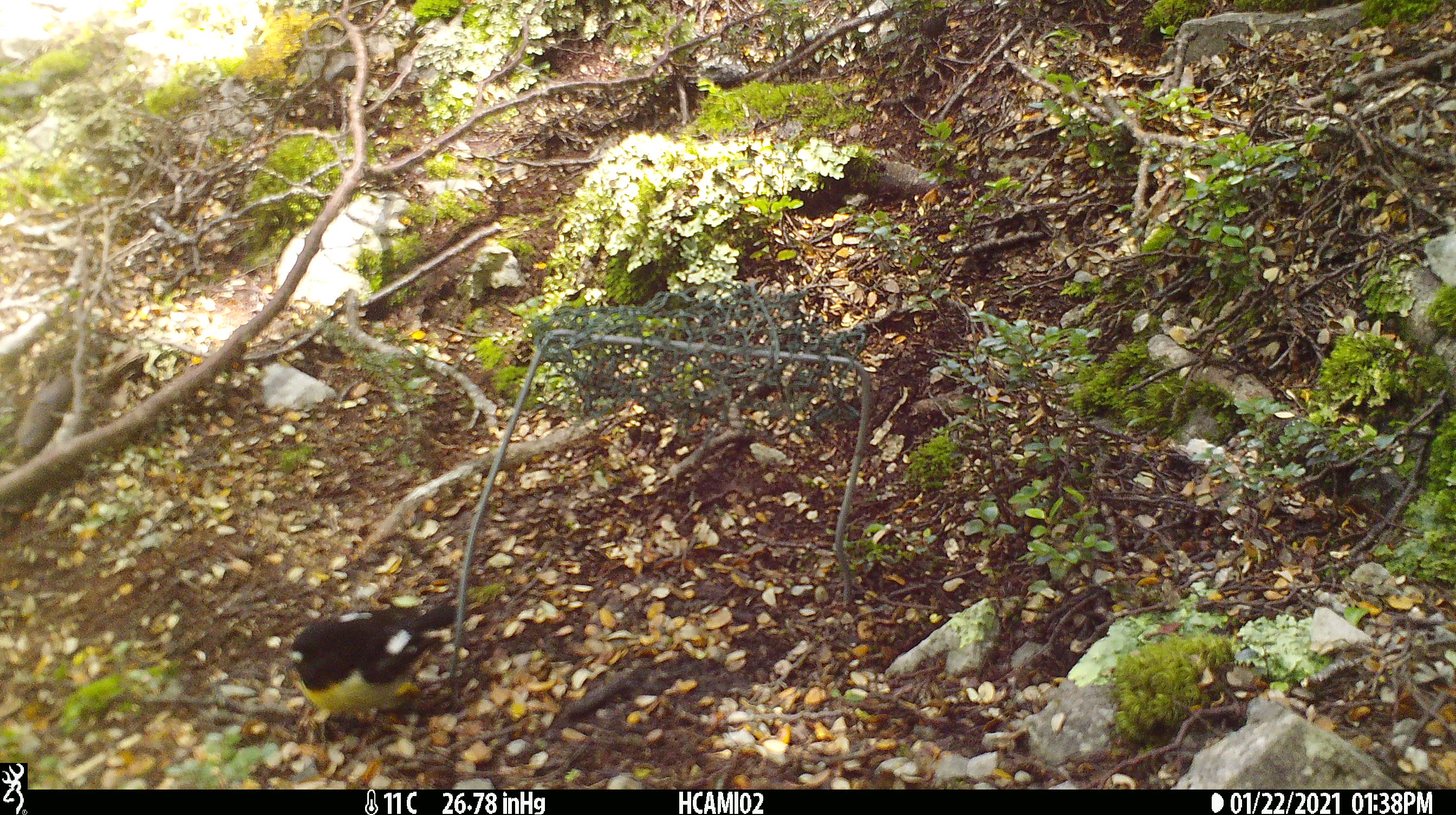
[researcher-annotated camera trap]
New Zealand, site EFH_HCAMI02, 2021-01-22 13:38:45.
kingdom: Animalia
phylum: Chordata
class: Aves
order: Passeriformes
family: Petroicidae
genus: Petroica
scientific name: Petroica macrocephala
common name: tomtit